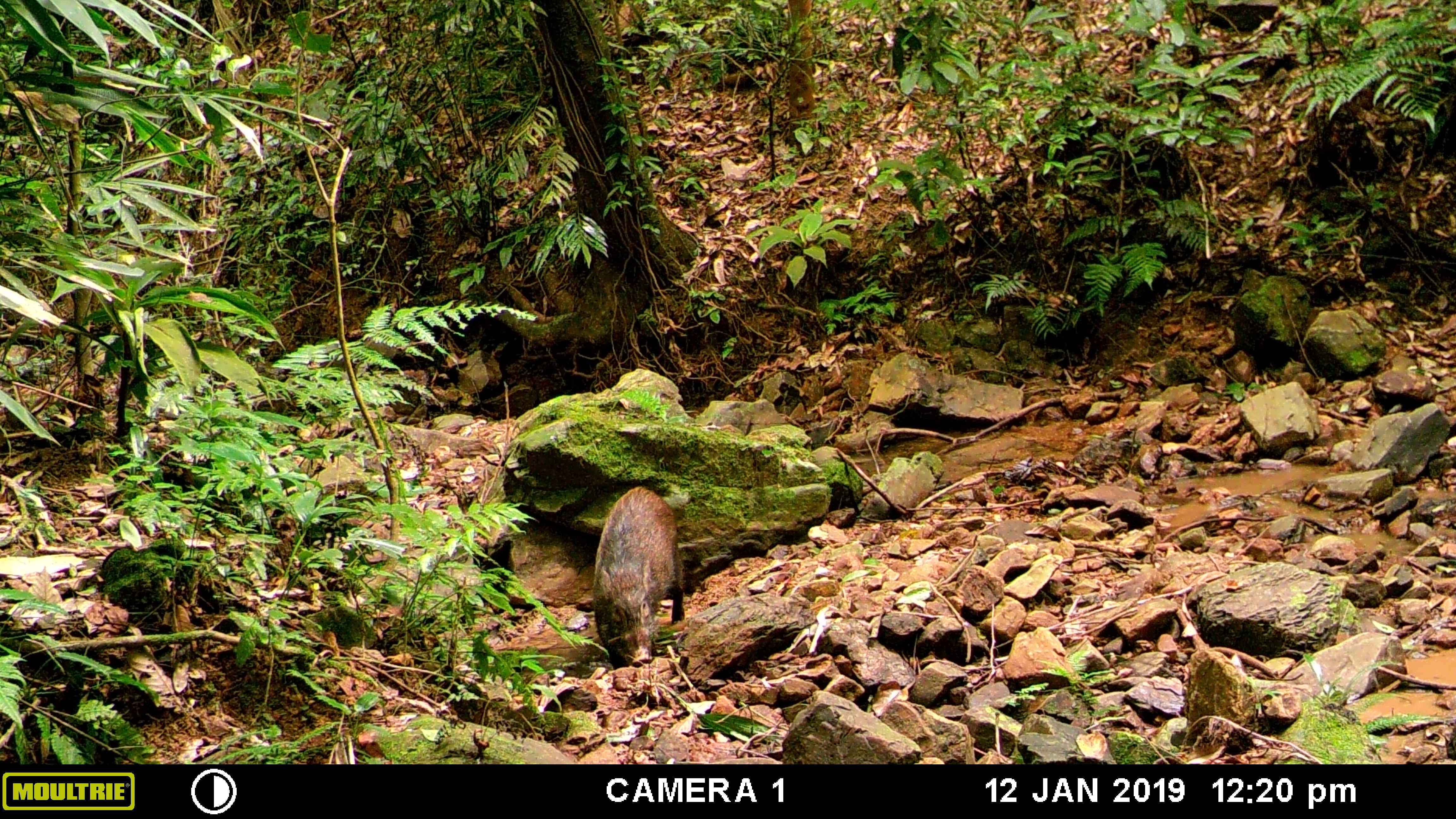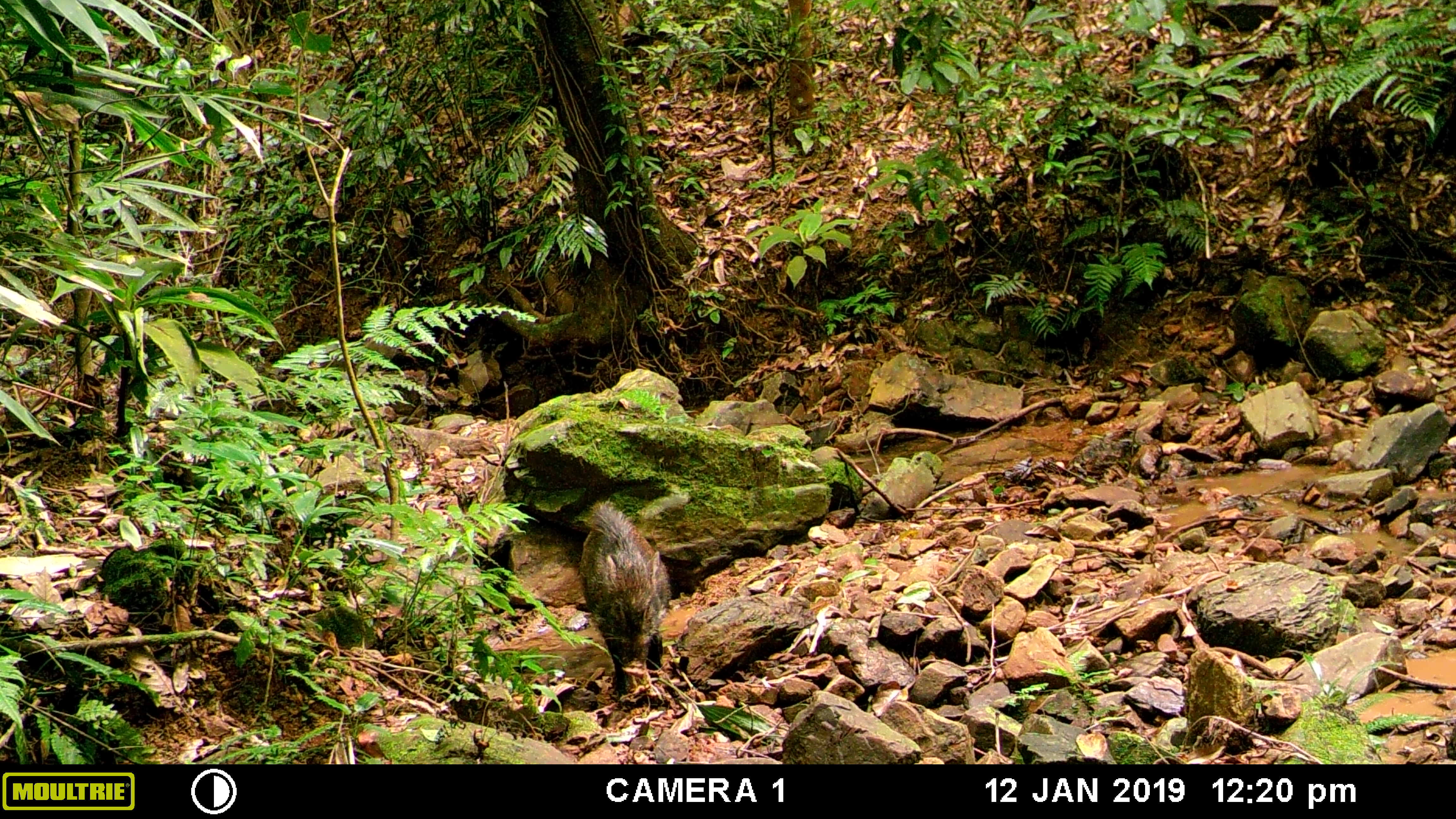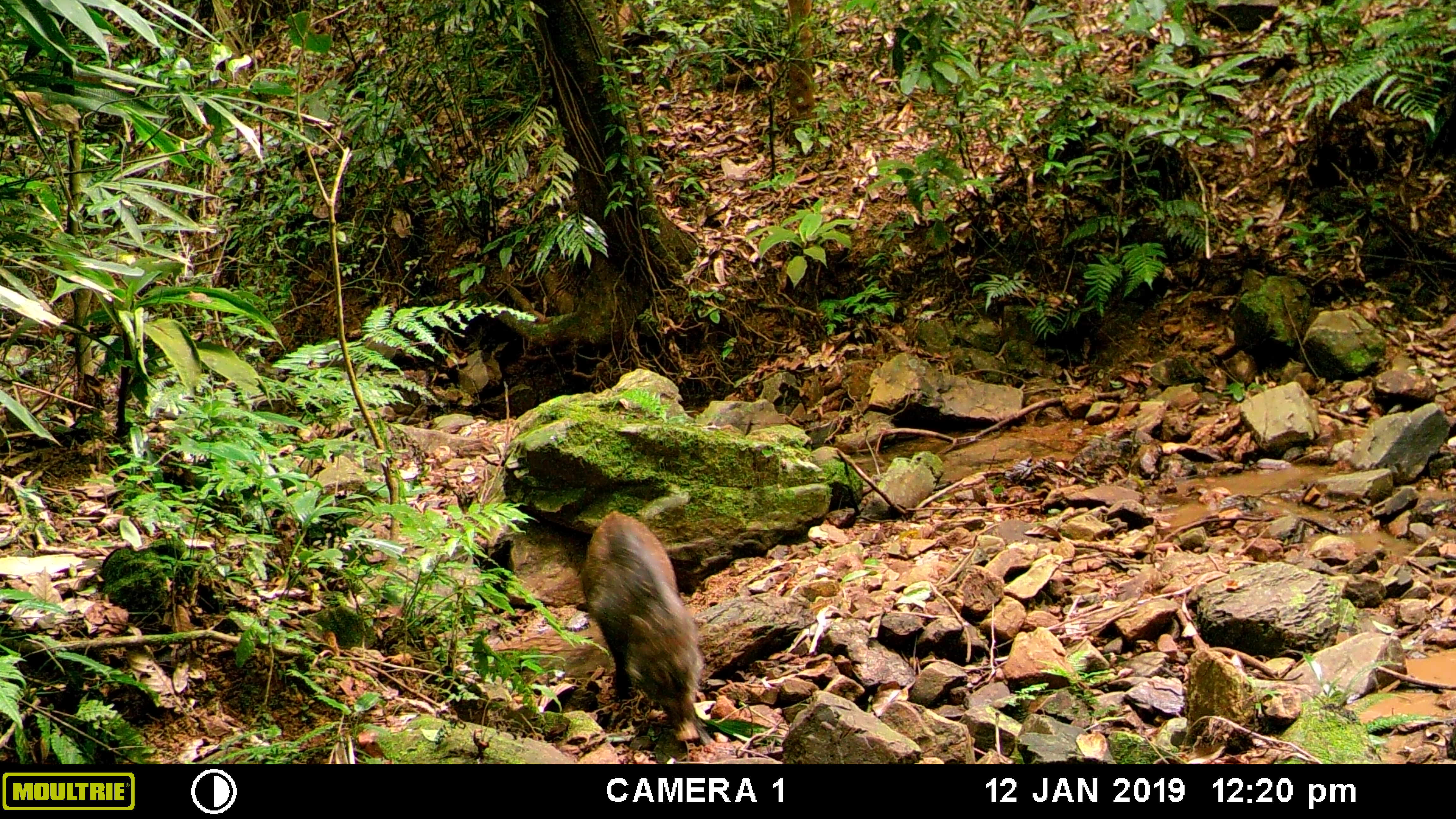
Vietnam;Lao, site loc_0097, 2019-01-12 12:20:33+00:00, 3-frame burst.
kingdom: Animalia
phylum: Chordata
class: Mammalia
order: Artiodactyla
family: Suidae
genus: Sus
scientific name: Sus scrofa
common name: eurasian wild pig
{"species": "eurasian wild pig (Sus scrofa)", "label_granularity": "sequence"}